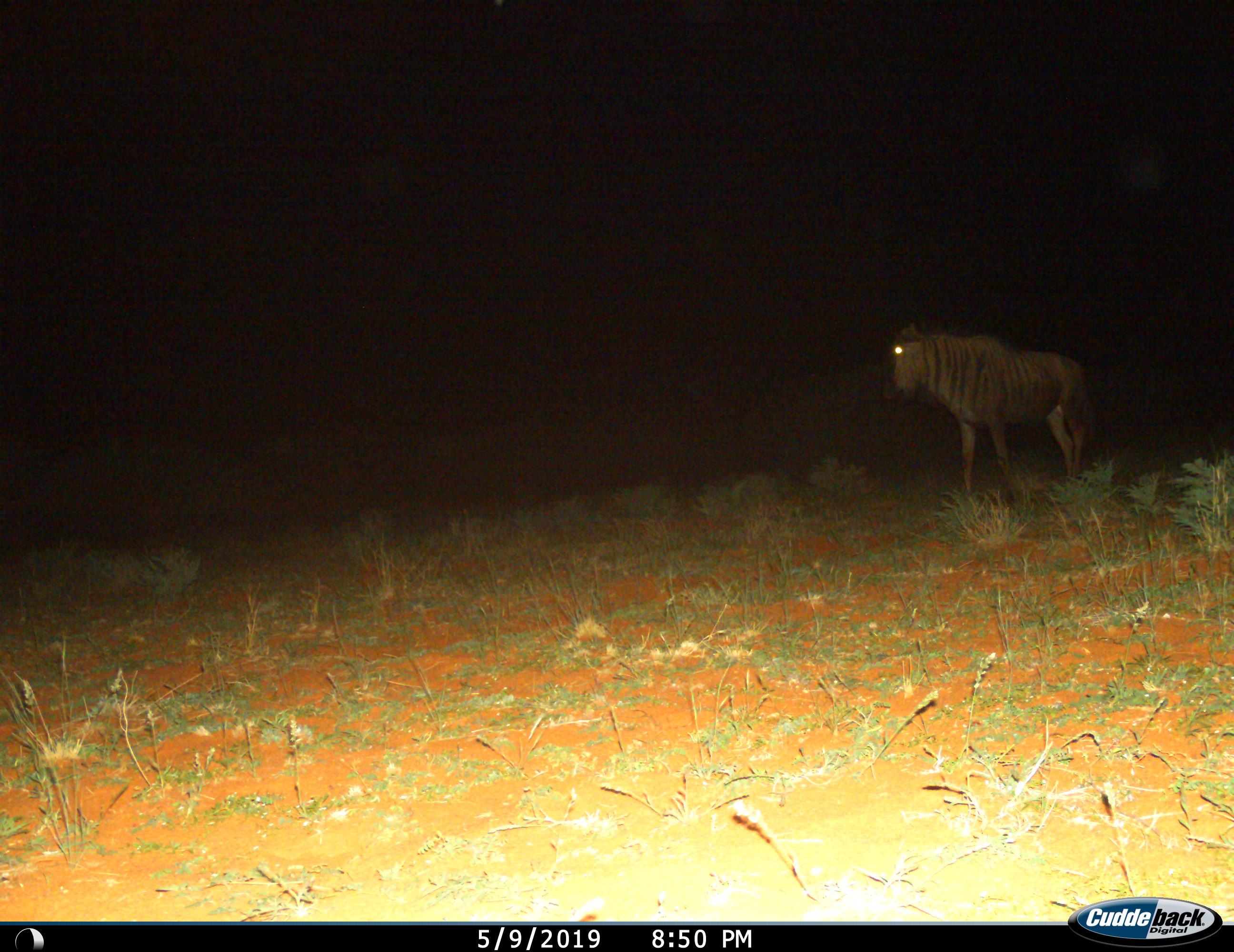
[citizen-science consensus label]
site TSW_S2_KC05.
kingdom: Animalia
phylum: Chordata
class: Mammalia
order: Artiodactyla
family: Bovidae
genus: Connochaetes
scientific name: Connochaetes taurinus taurinus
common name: blue wildebeest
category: wildebeestblue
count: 1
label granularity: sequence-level